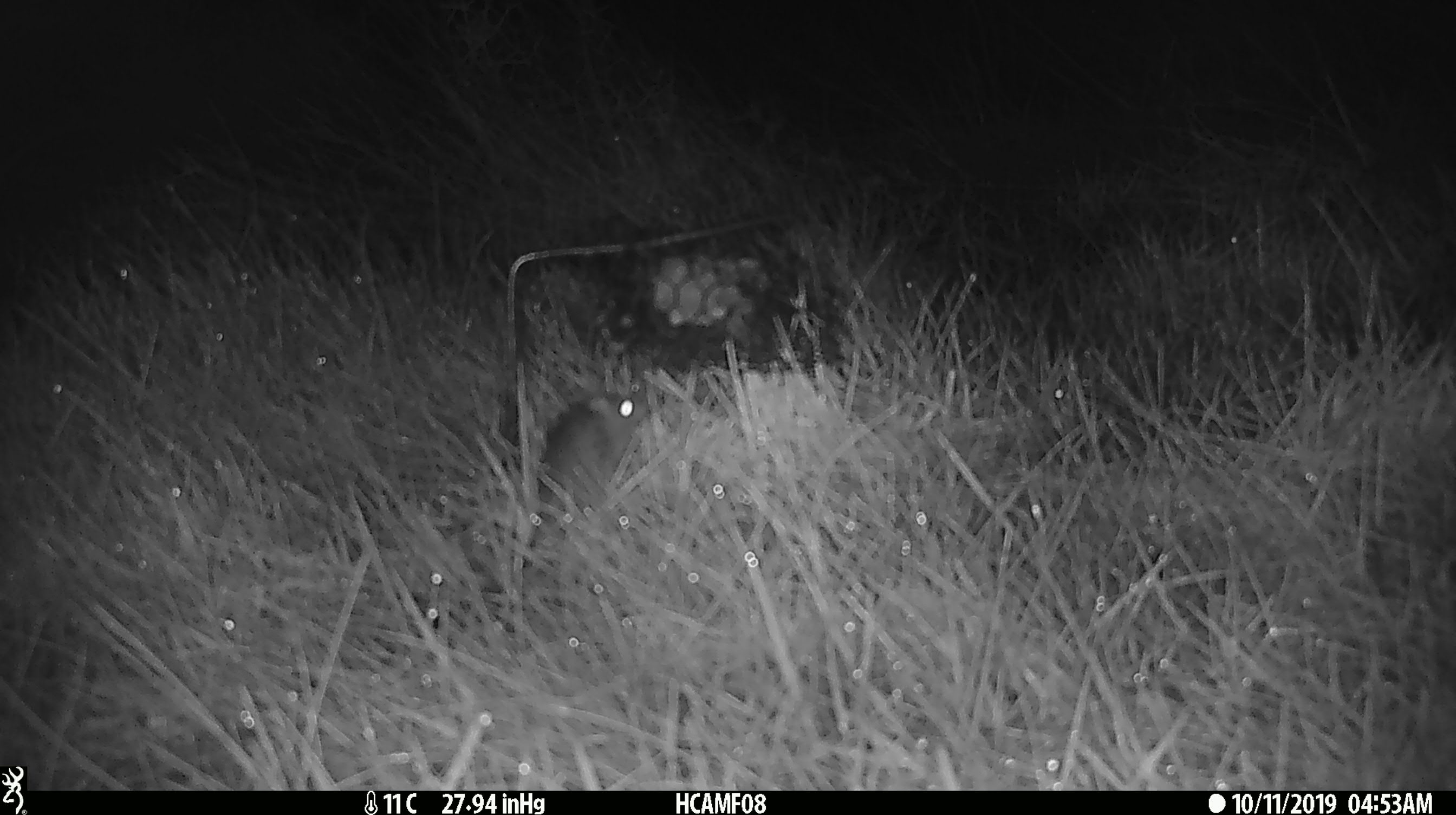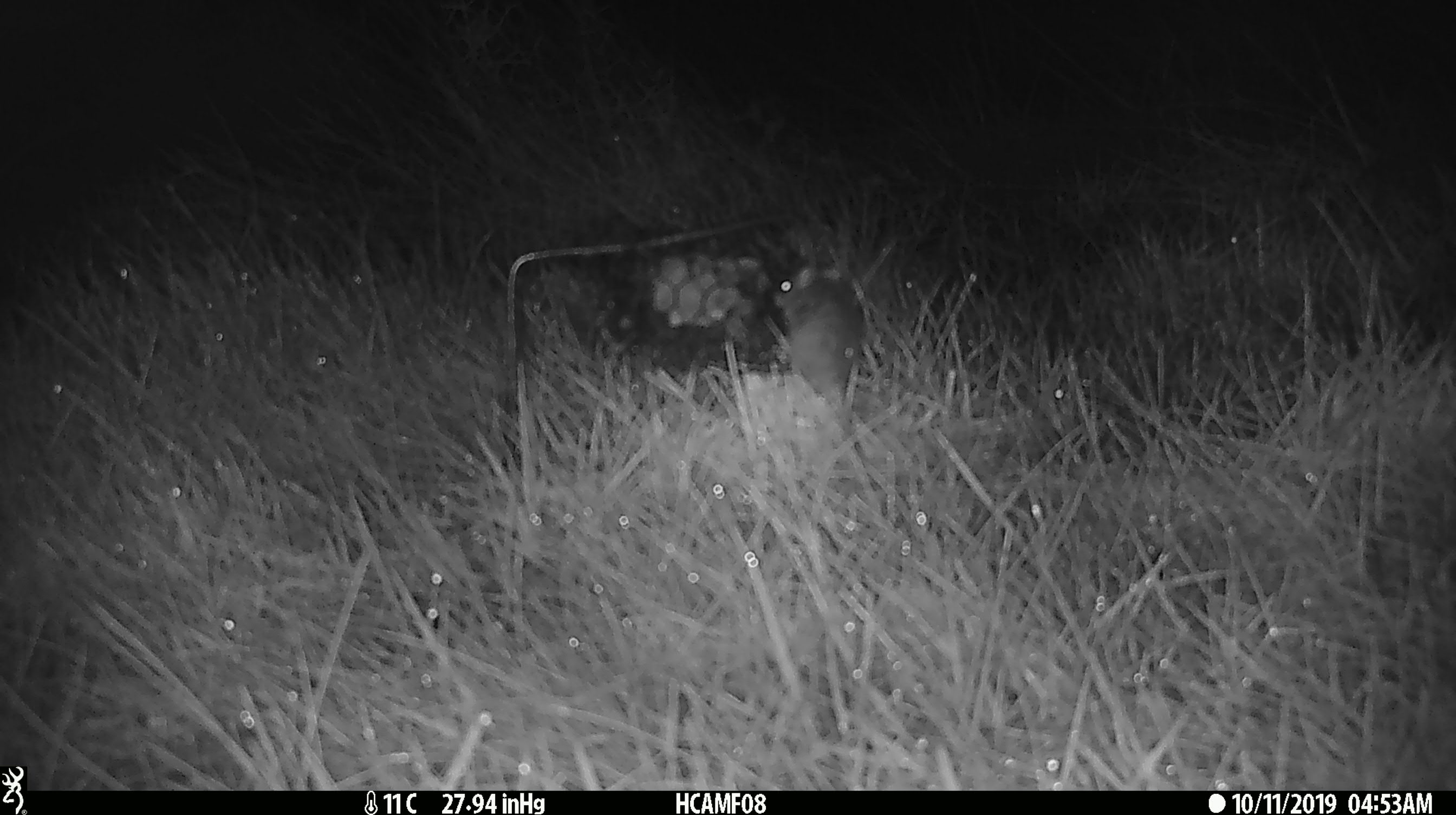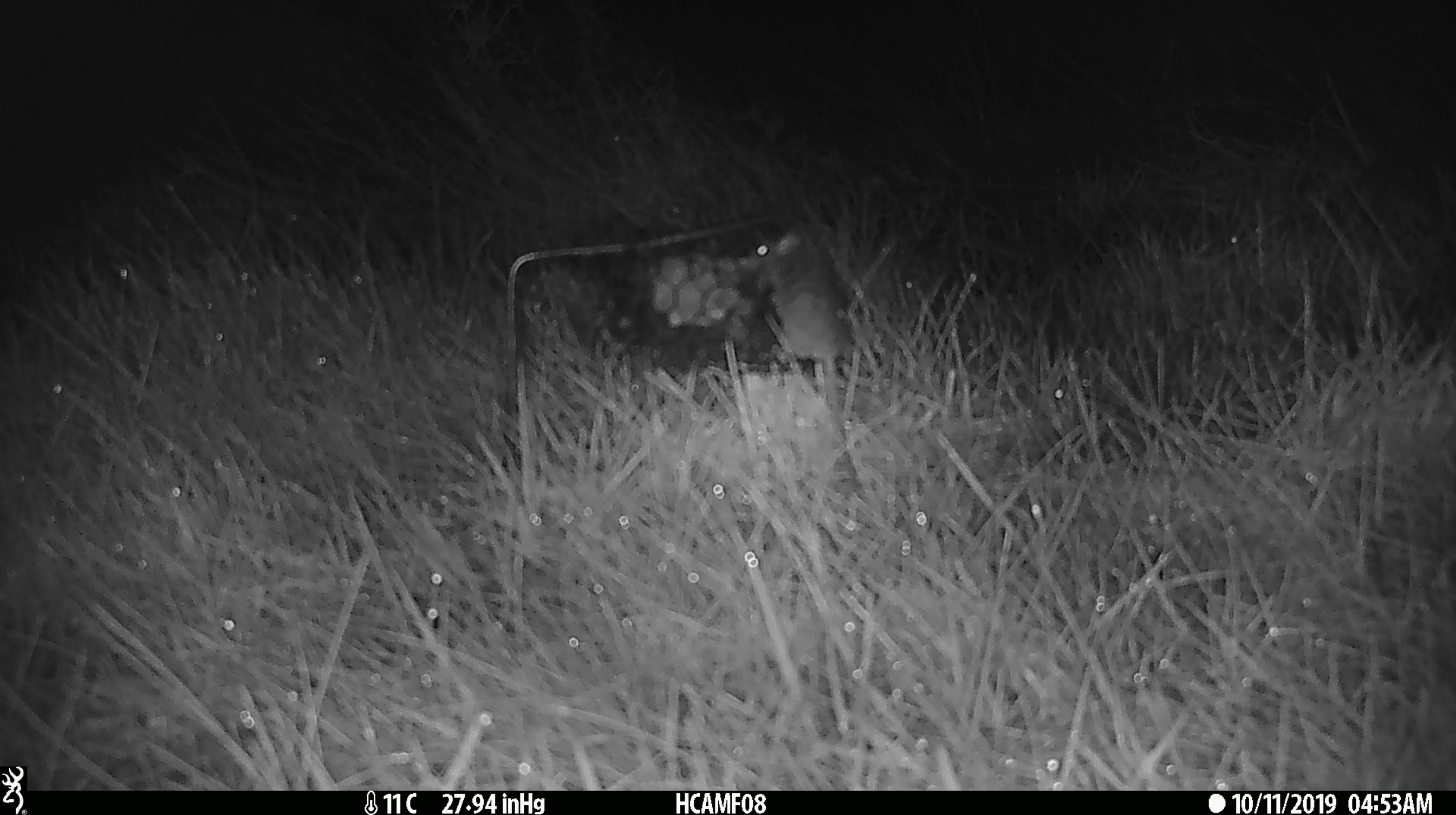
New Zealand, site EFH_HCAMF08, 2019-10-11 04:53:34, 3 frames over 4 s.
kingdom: Animalia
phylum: Chordata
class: Mammalia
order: Rodentia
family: Muridae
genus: Mus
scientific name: Mus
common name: mouse